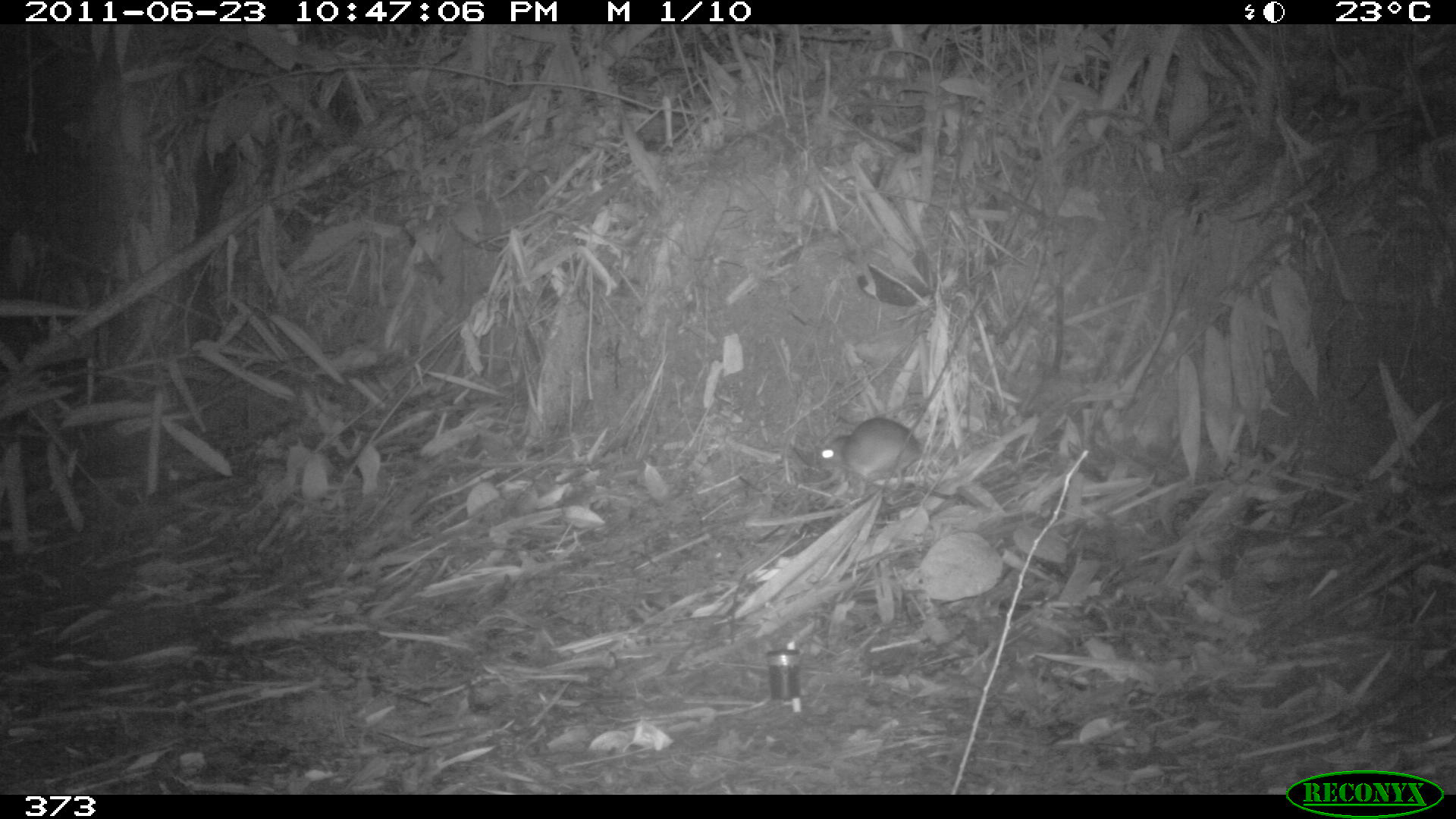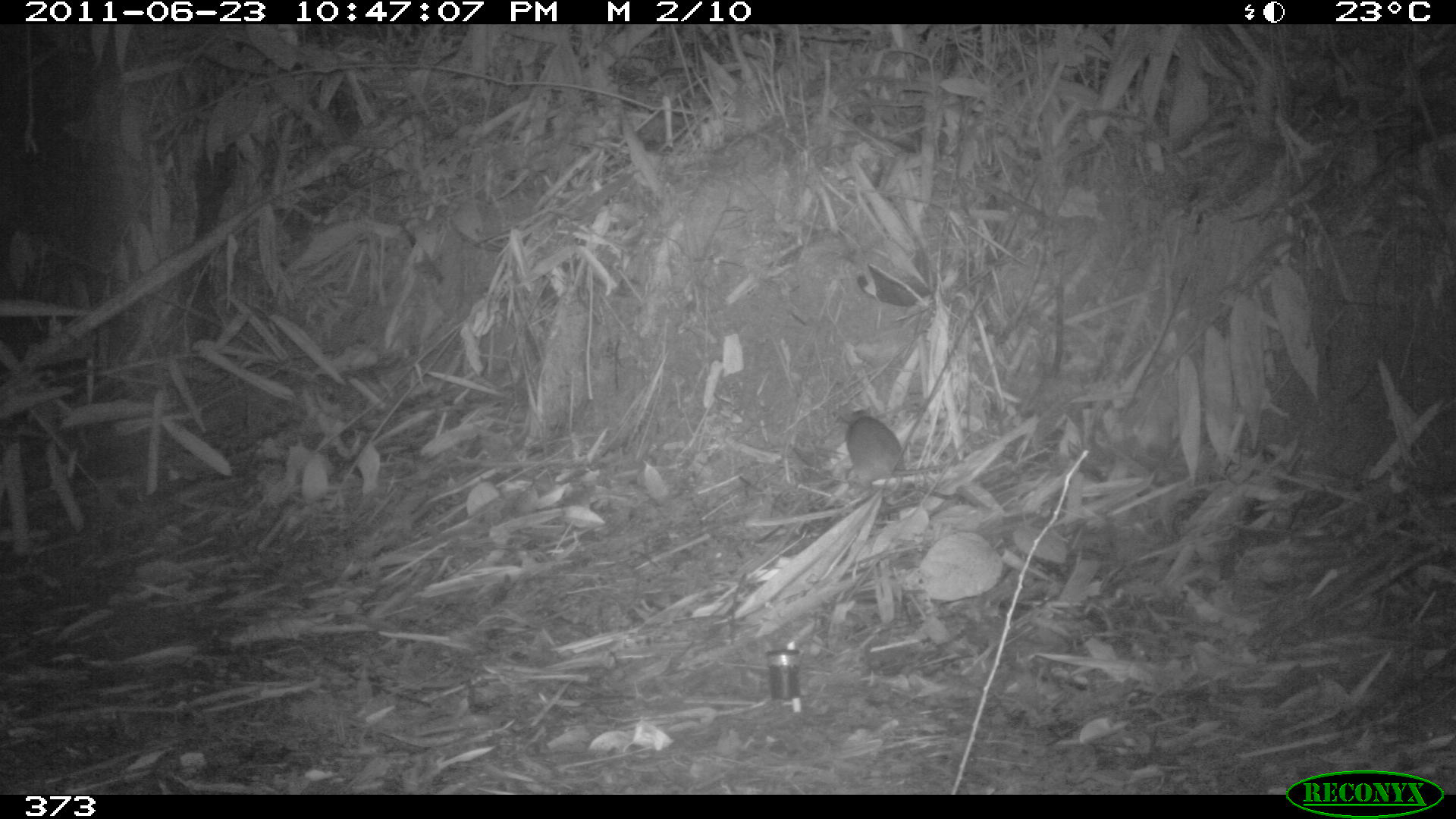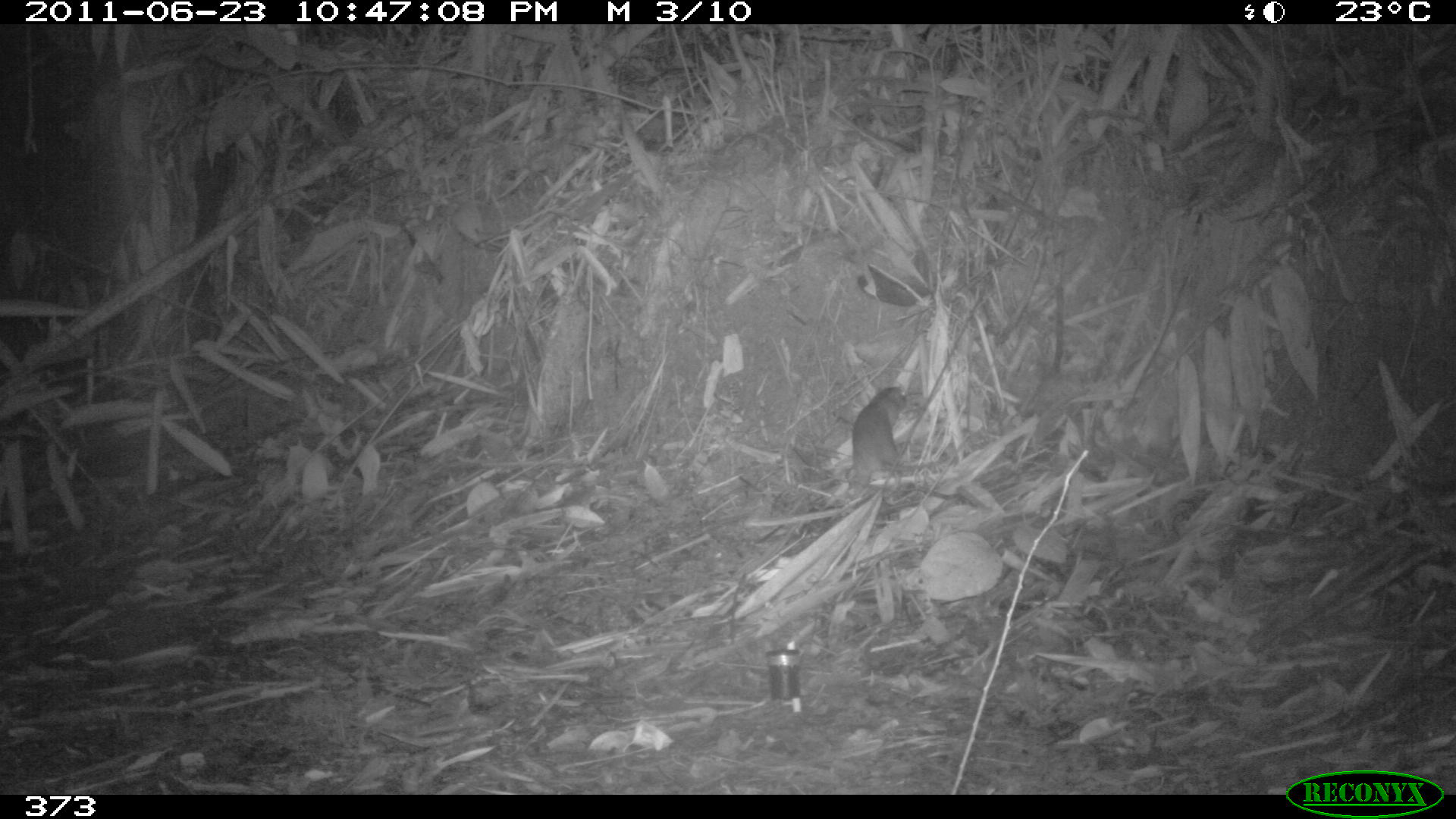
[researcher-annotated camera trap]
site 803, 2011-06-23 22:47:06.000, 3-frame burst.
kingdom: Animalia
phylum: Chordata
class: Mammalia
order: Rodentia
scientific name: Rodentia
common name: rodents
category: unknown rodent